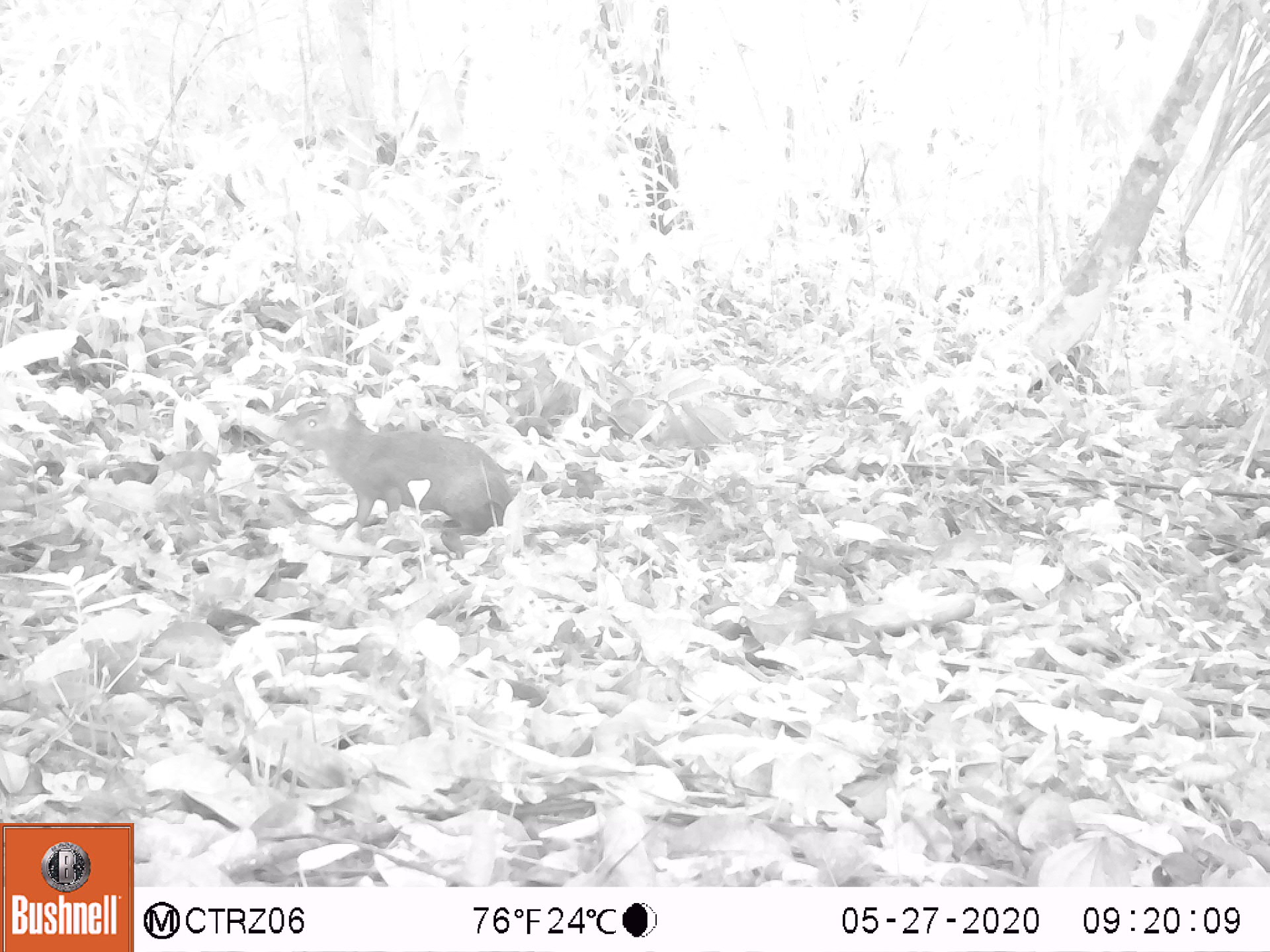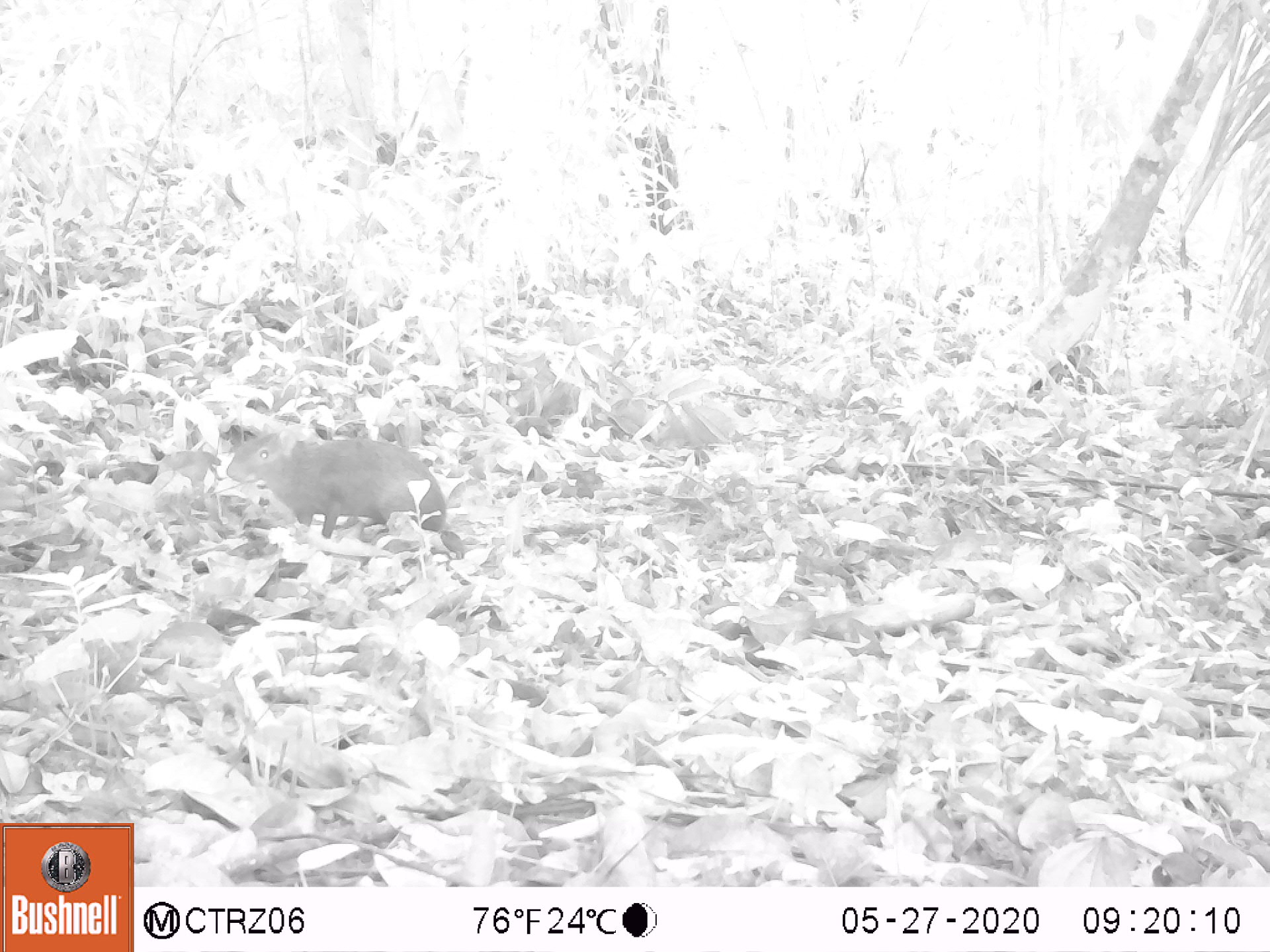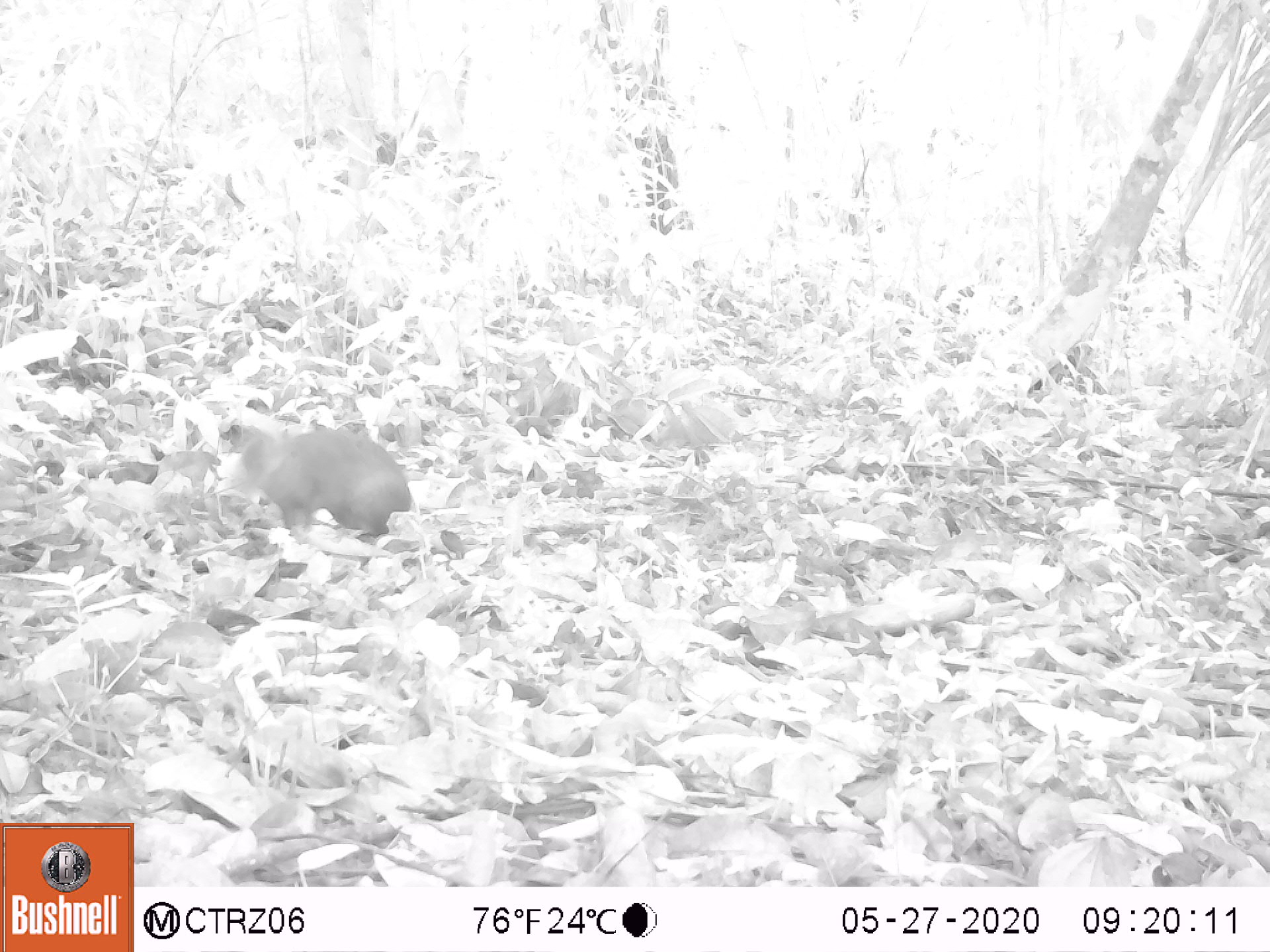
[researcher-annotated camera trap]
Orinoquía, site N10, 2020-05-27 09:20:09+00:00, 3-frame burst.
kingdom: Animalia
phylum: Chordata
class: Mammalia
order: Rodentia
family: Dasyproctidae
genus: Dasyprocta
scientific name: Dasyprocta fuliginosa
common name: black agouti